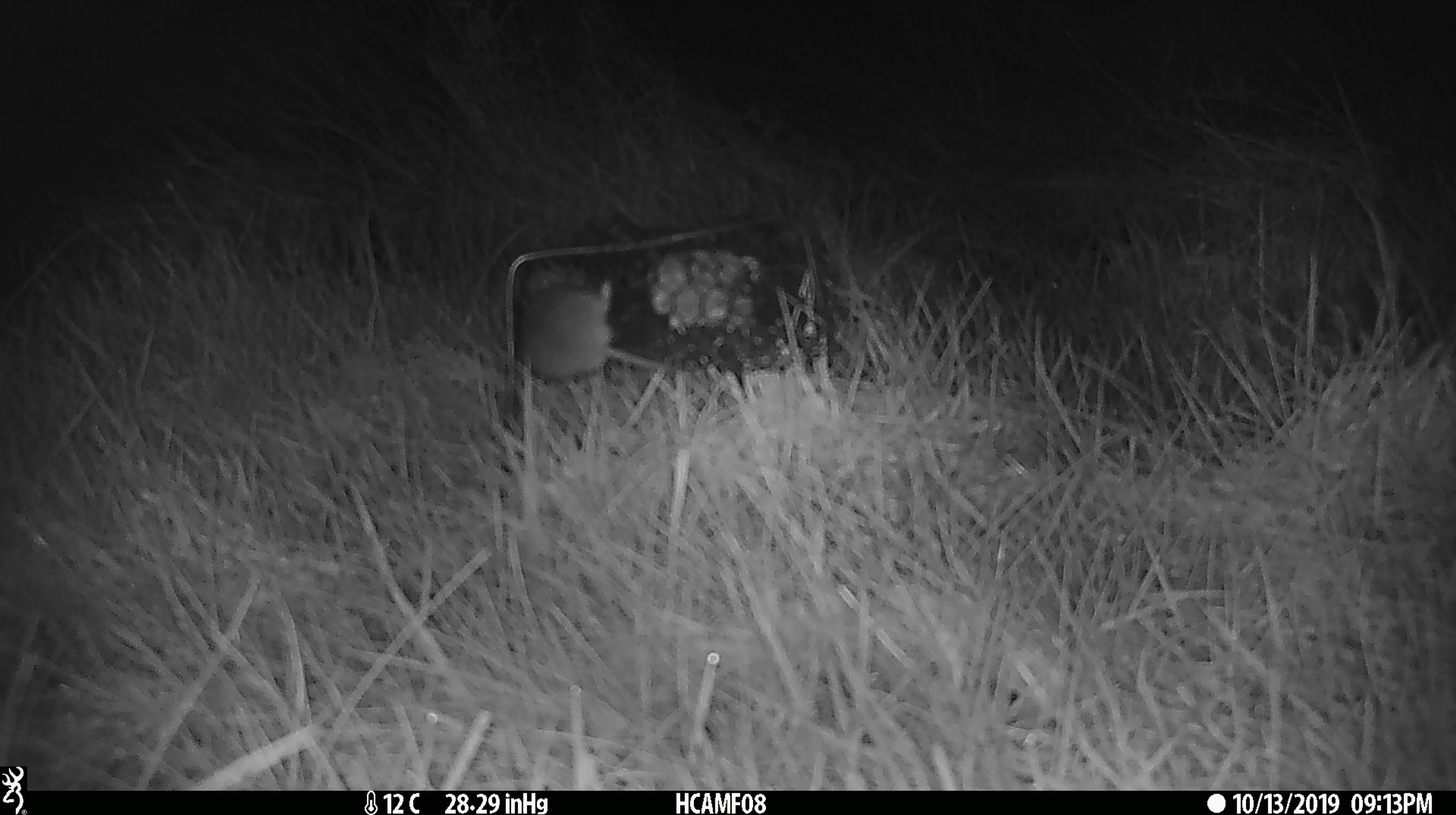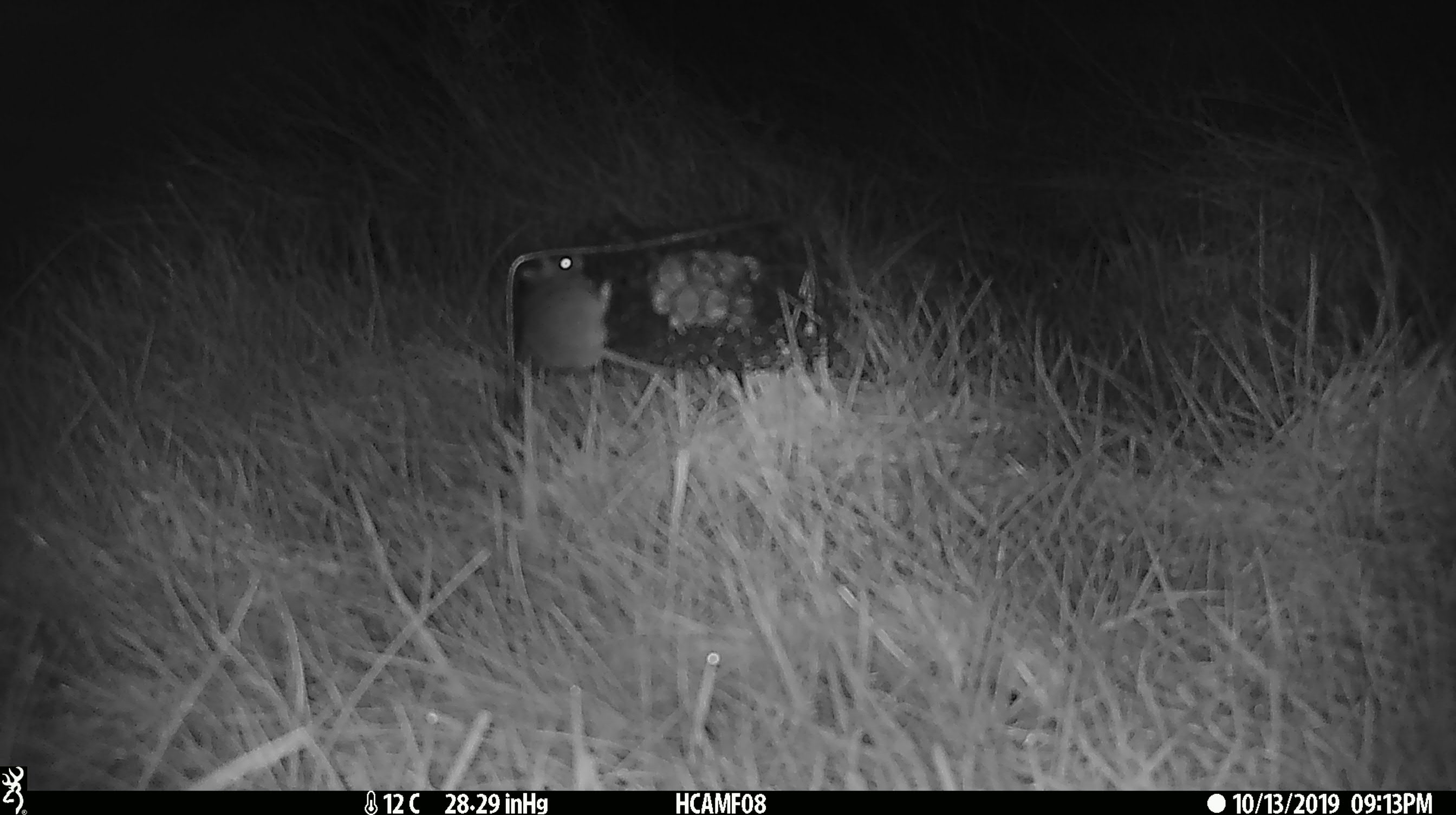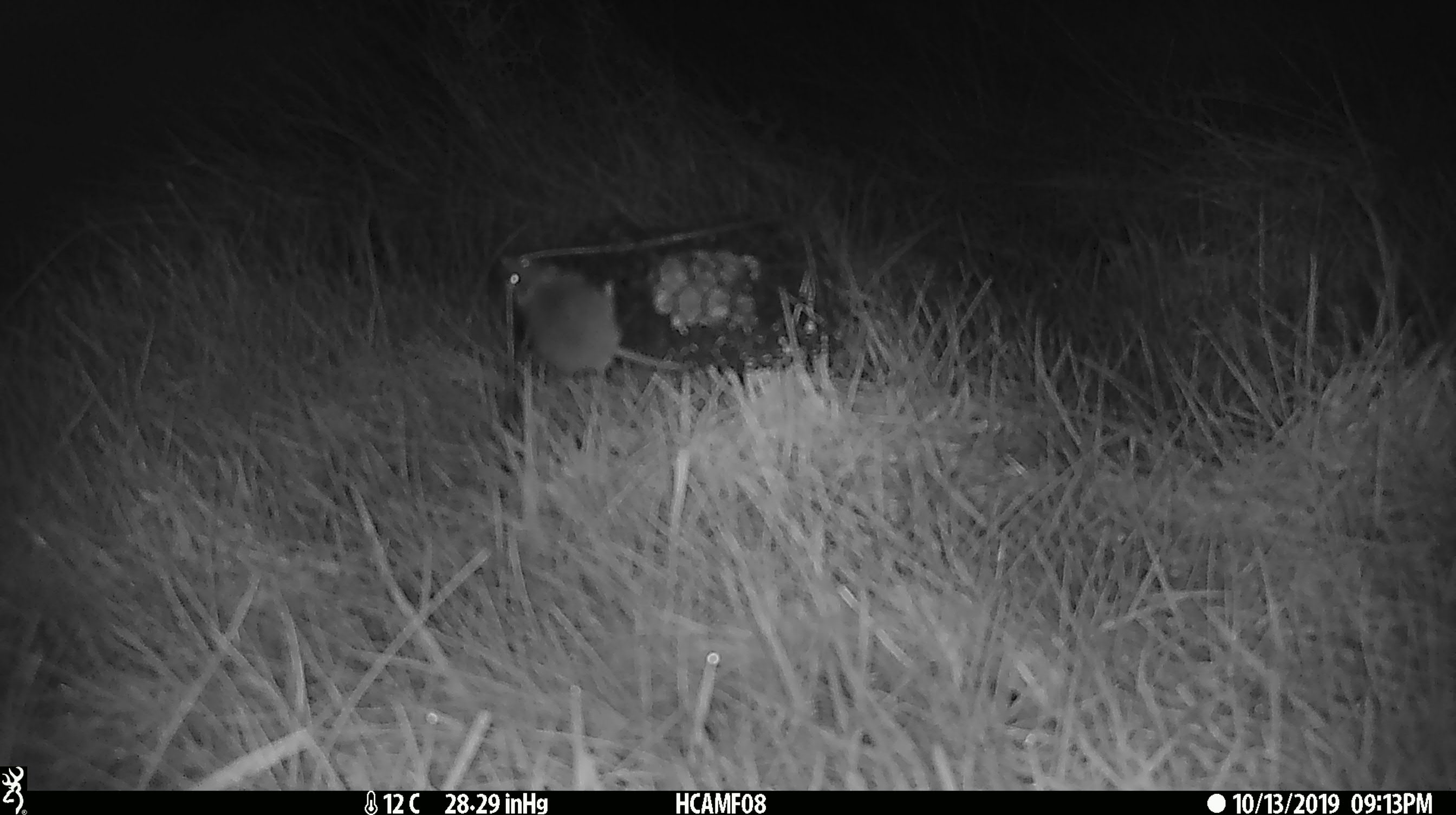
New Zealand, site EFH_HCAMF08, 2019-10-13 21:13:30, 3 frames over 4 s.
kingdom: Animalia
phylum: Chordata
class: Mammalia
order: Rodentia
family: Muridae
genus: Mus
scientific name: Mus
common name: mouse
Mouse (Mus).